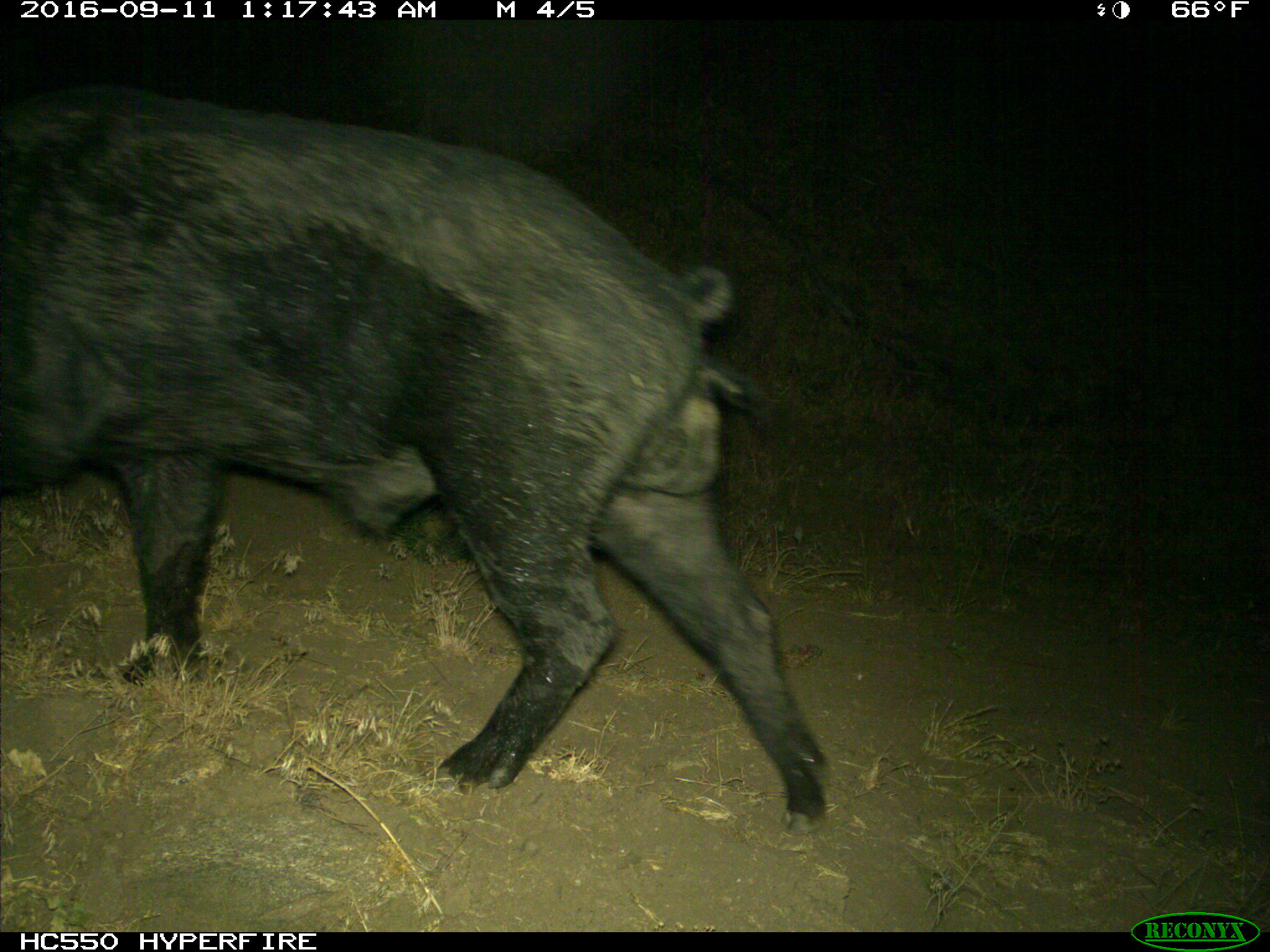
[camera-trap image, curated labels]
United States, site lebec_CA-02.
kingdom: Animalia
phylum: Chordata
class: Mammalia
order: Artiodactyla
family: Suidae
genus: Sus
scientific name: Sus scrofa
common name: wild boar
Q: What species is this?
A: Sus scrofa (wild boar).